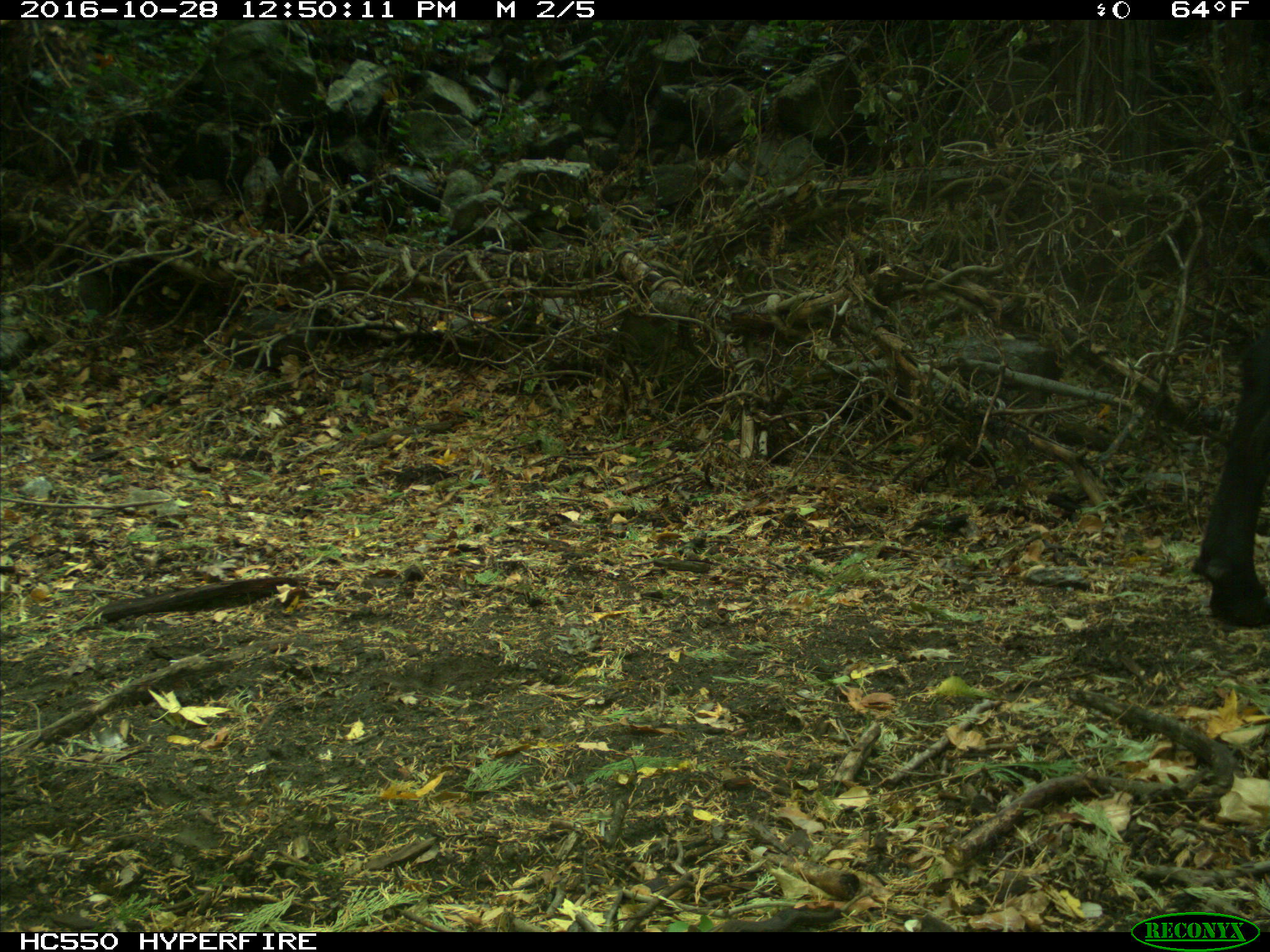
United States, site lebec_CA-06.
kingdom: Animalia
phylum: Chordata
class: Mammalia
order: Artiodactyla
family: Bovidae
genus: Bos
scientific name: Bos taurus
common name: domestic cow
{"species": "Bos taurus (domestic cow)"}